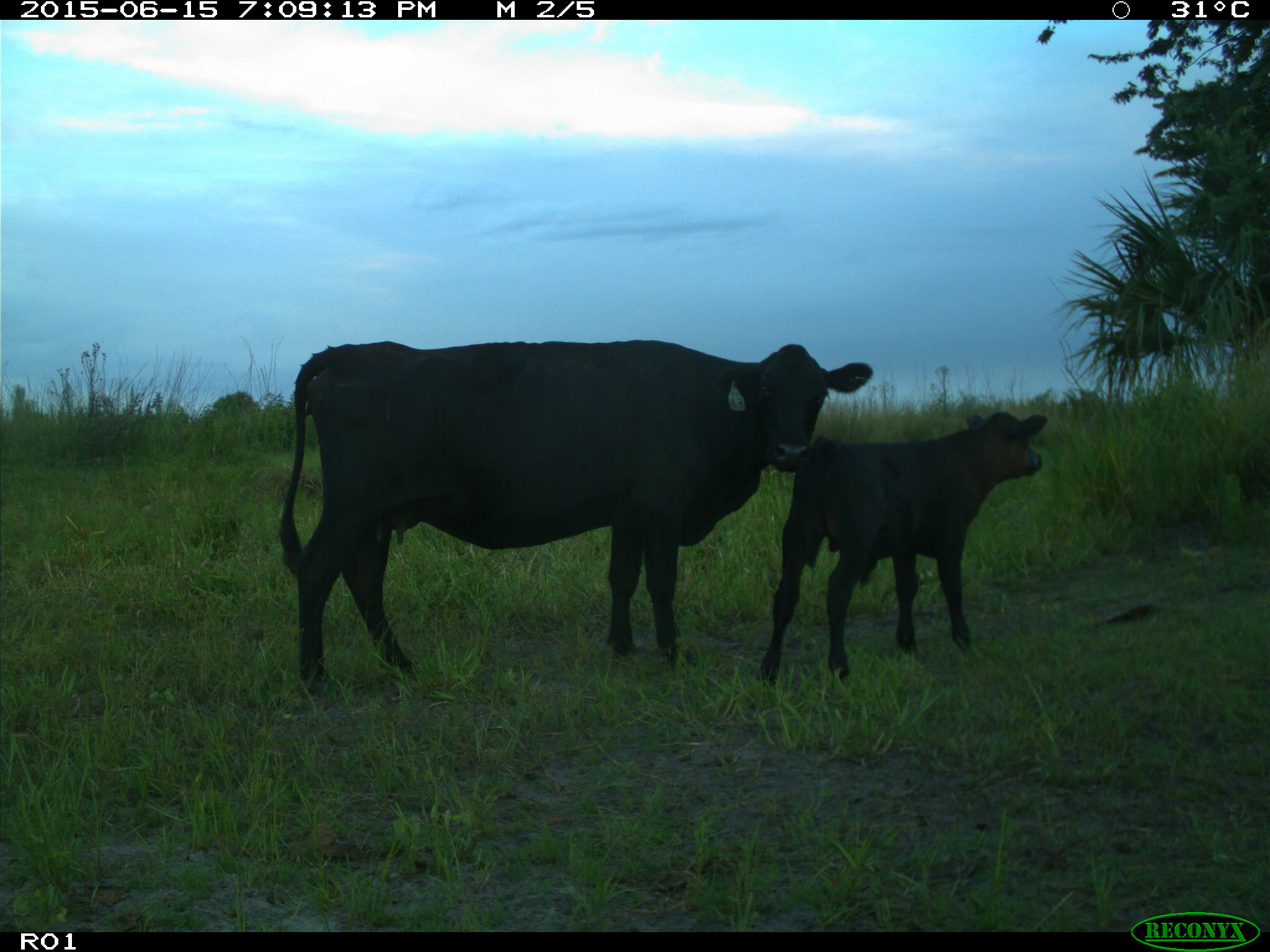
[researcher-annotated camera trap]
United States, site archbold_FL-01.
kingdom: Animalia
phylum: Chordata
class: Mammalia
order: Artiodactyla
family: Bovidae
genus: Bos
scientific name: Bos taurus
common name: domestic cow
Bos taurus (domestic cow).